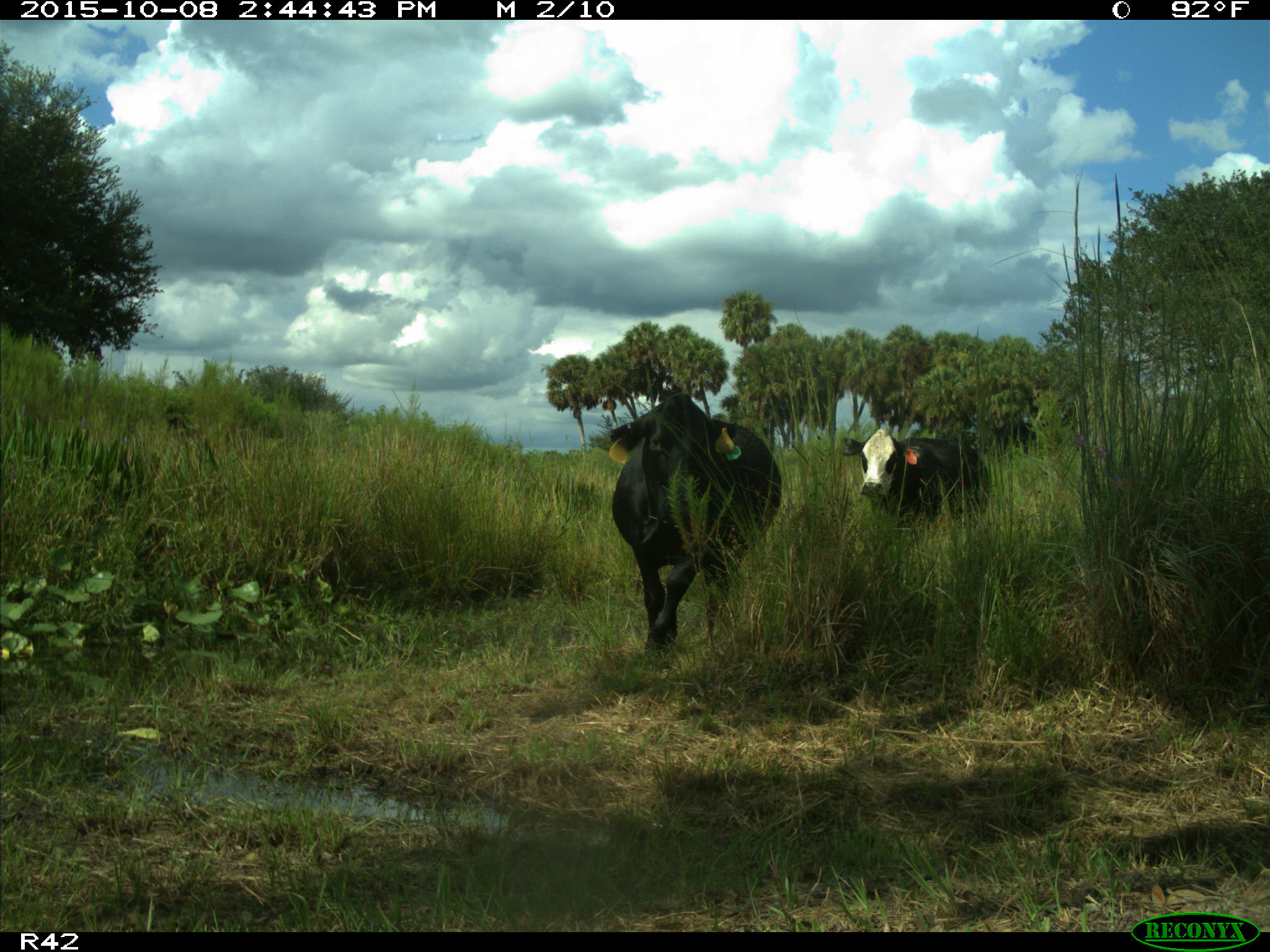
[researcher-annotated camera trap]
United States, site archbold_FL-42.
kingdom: Animalia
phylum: Chordata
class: Mammalia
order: Artiodactyla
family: Bovidae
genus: Bos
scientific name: Bos taurus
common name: domestic cow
Bos taurus (domestic cow).